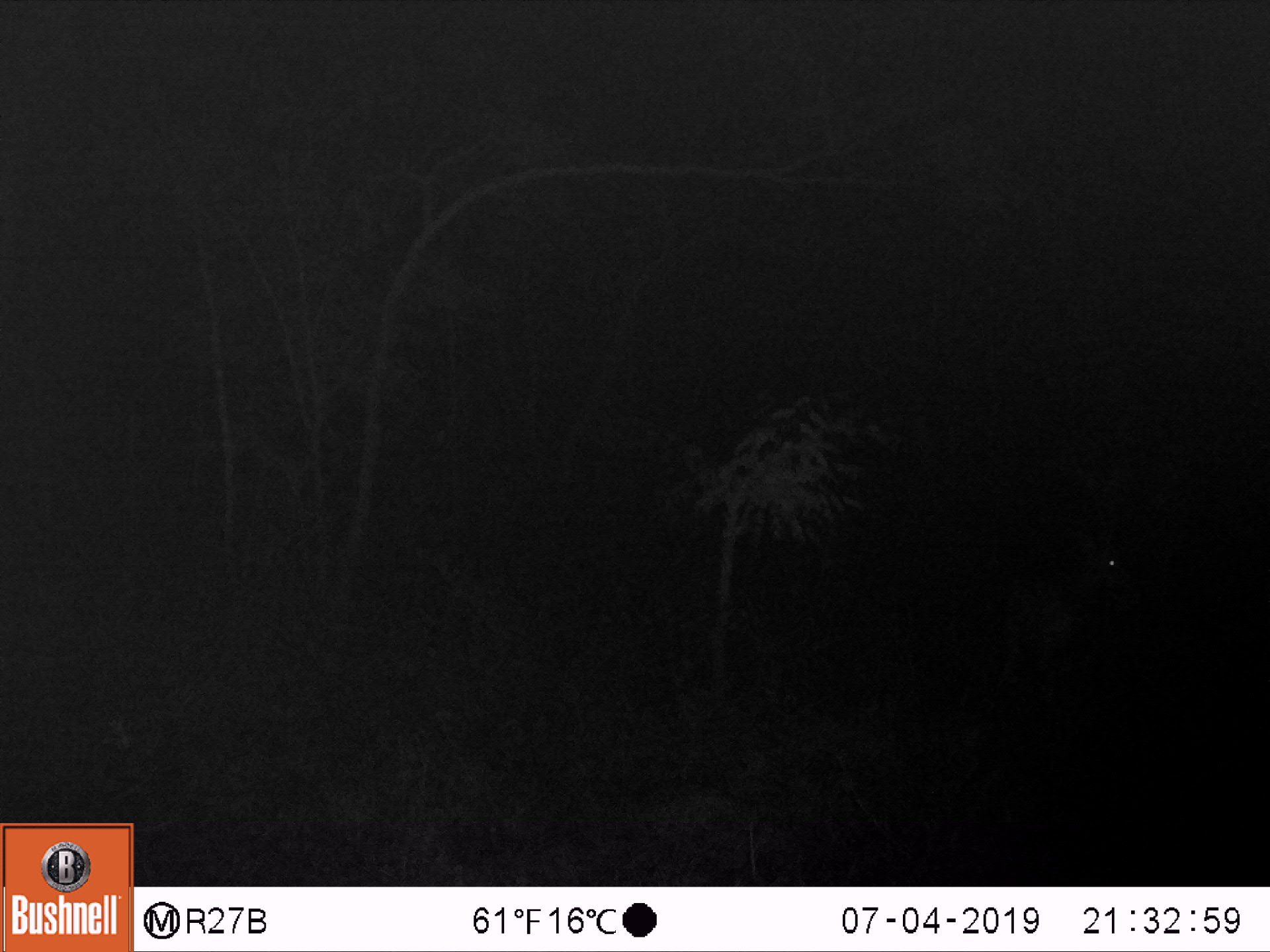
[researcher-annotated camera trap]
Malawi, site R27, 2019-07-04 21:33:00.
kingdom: Animalia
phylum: Chordata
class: Mammalia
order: Artiodactyla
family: Bovidae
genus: Tragelaphus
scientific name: Tragelaphus sylvaticus sylvaticus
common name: cape bushbuck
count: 1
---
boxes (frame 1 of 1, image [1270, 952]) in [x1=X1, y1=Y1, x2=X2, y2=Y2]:
cape bushbuck: [x1=1000, y1=510, x2=1136, y2=691]